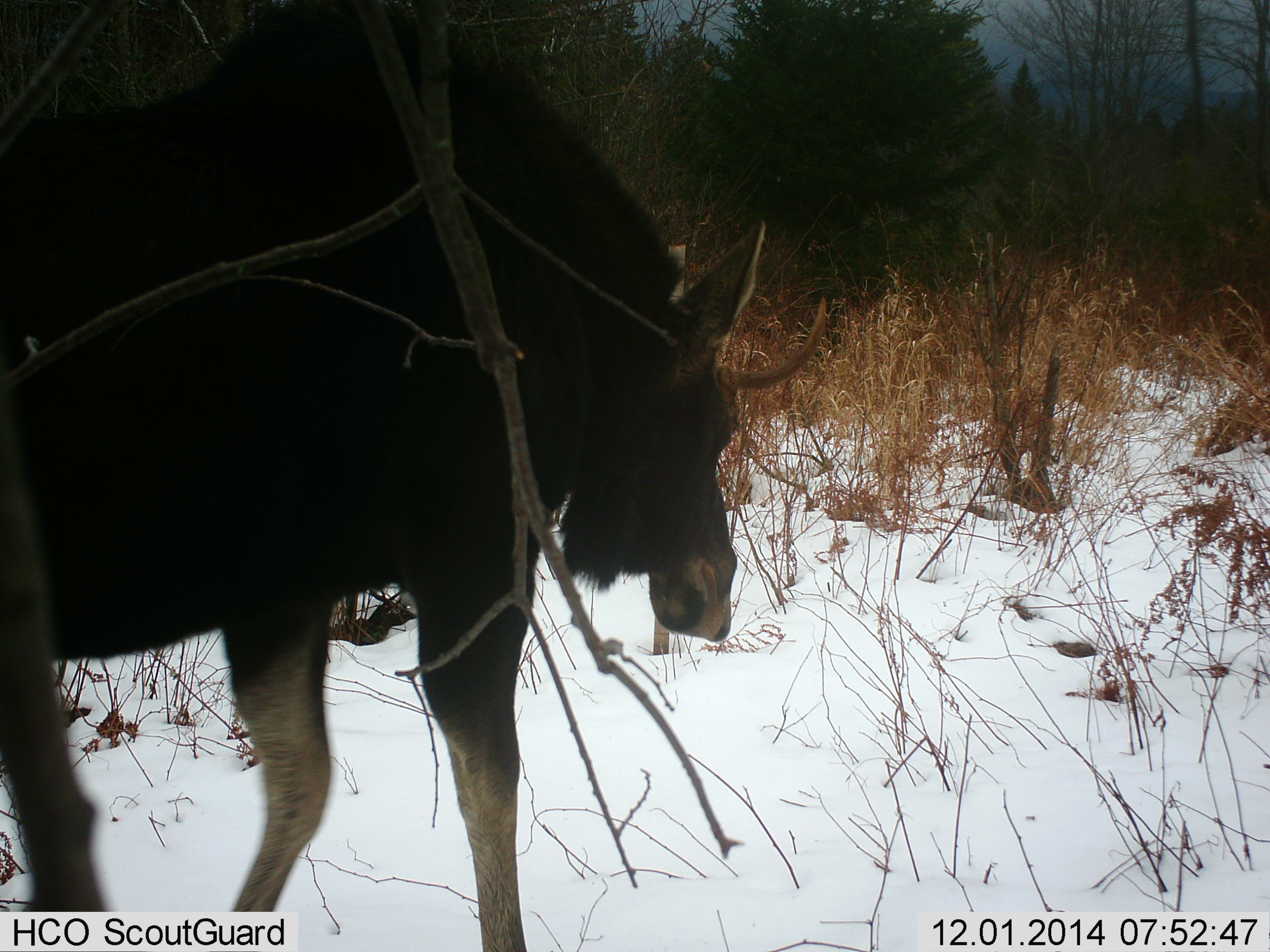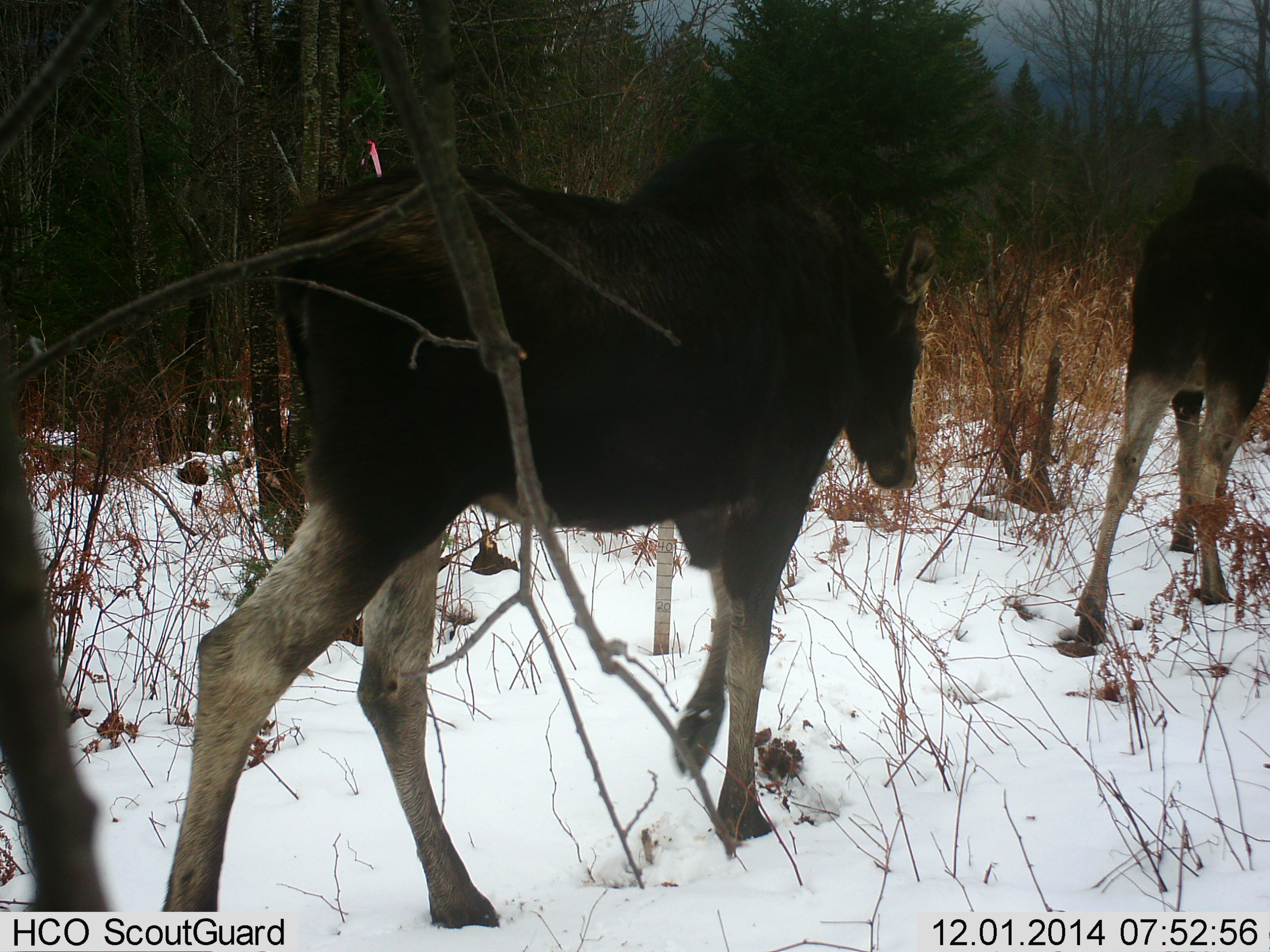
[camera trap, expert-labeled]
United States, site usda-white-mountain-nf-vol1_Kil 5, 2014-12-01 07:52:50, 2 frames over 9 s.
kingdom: Animalia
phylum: Chordata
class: Mammalia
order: Artiodactyla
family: Cervidae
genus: Alces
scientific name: Alces alces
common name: moose